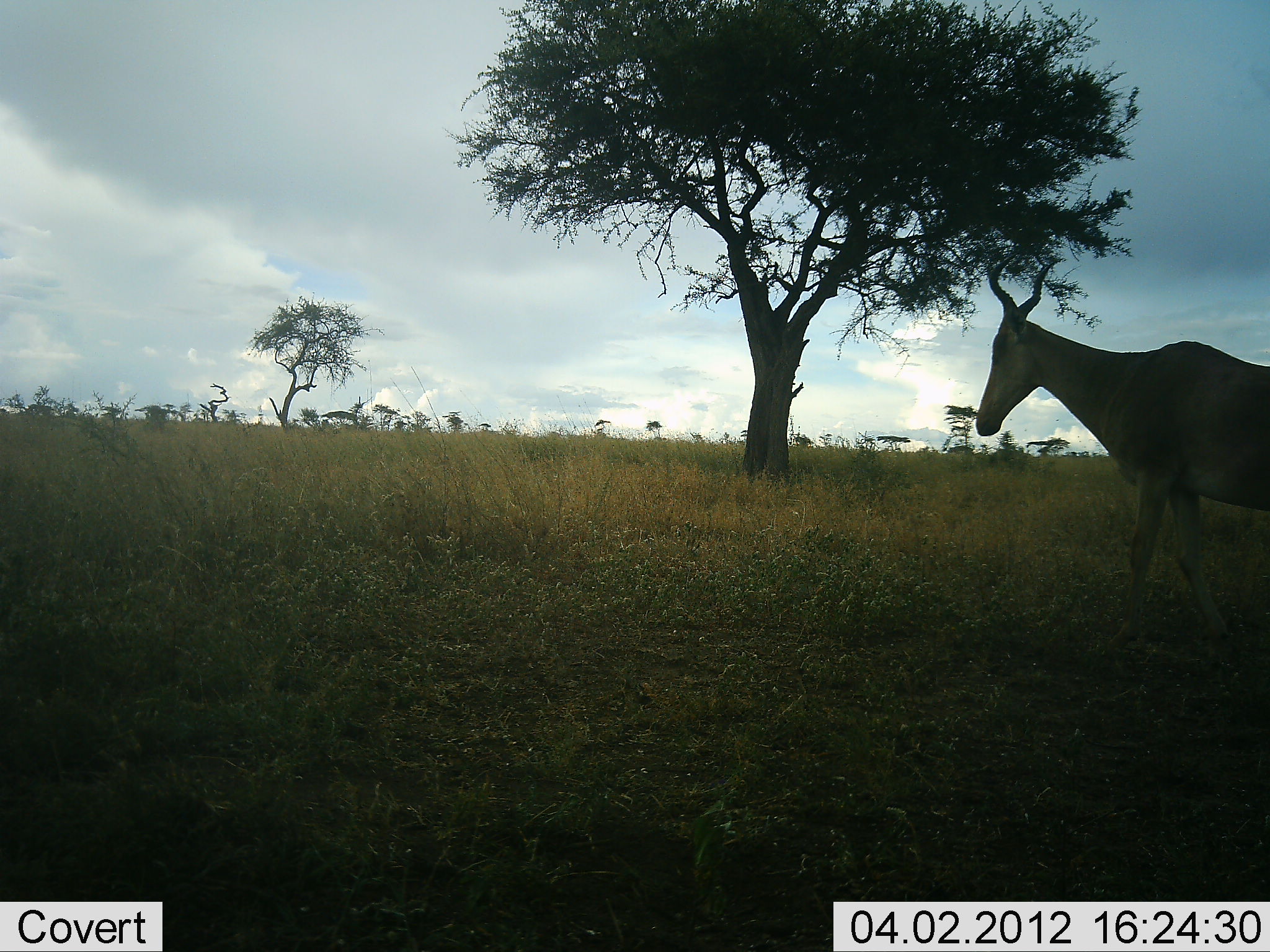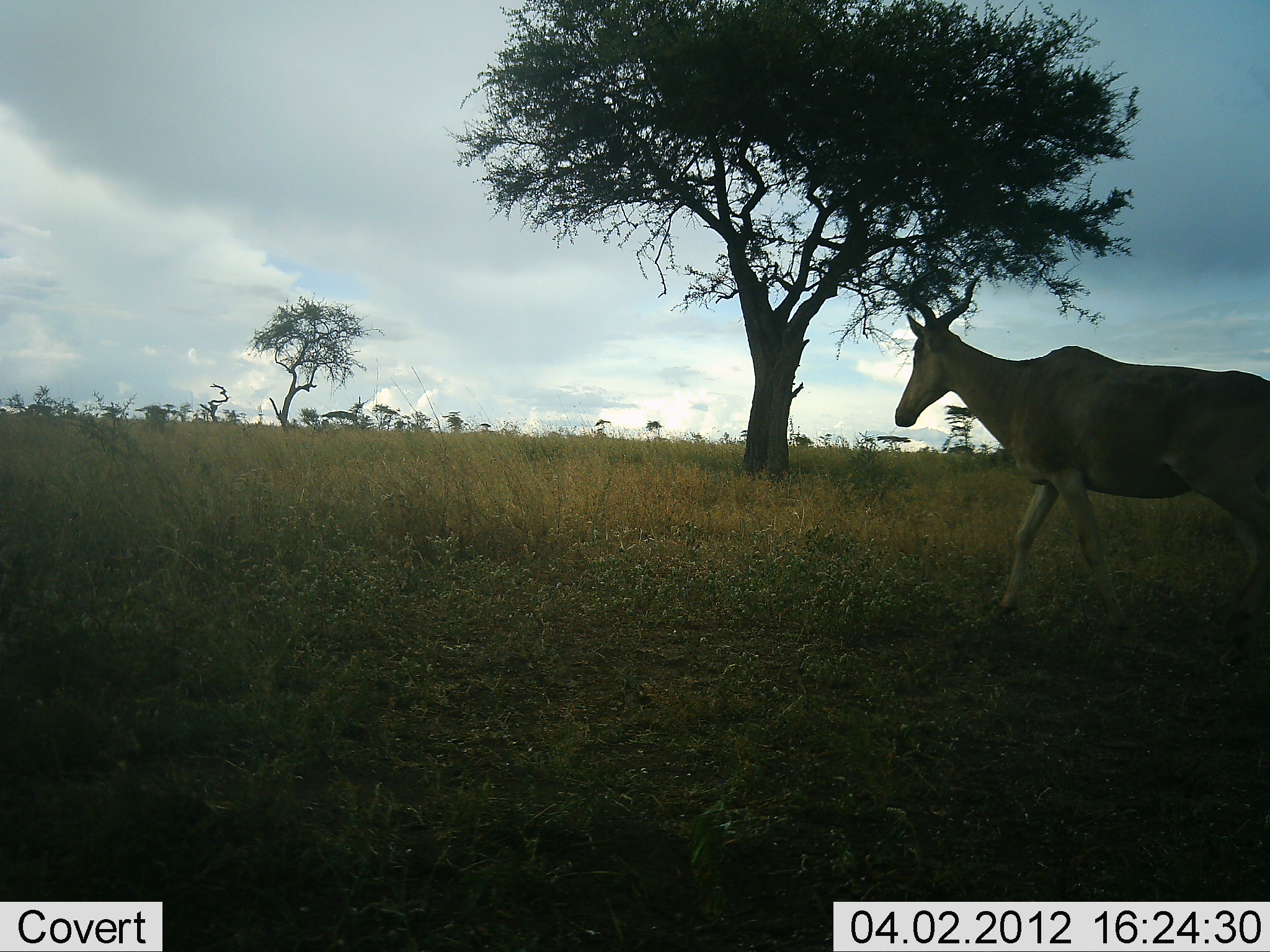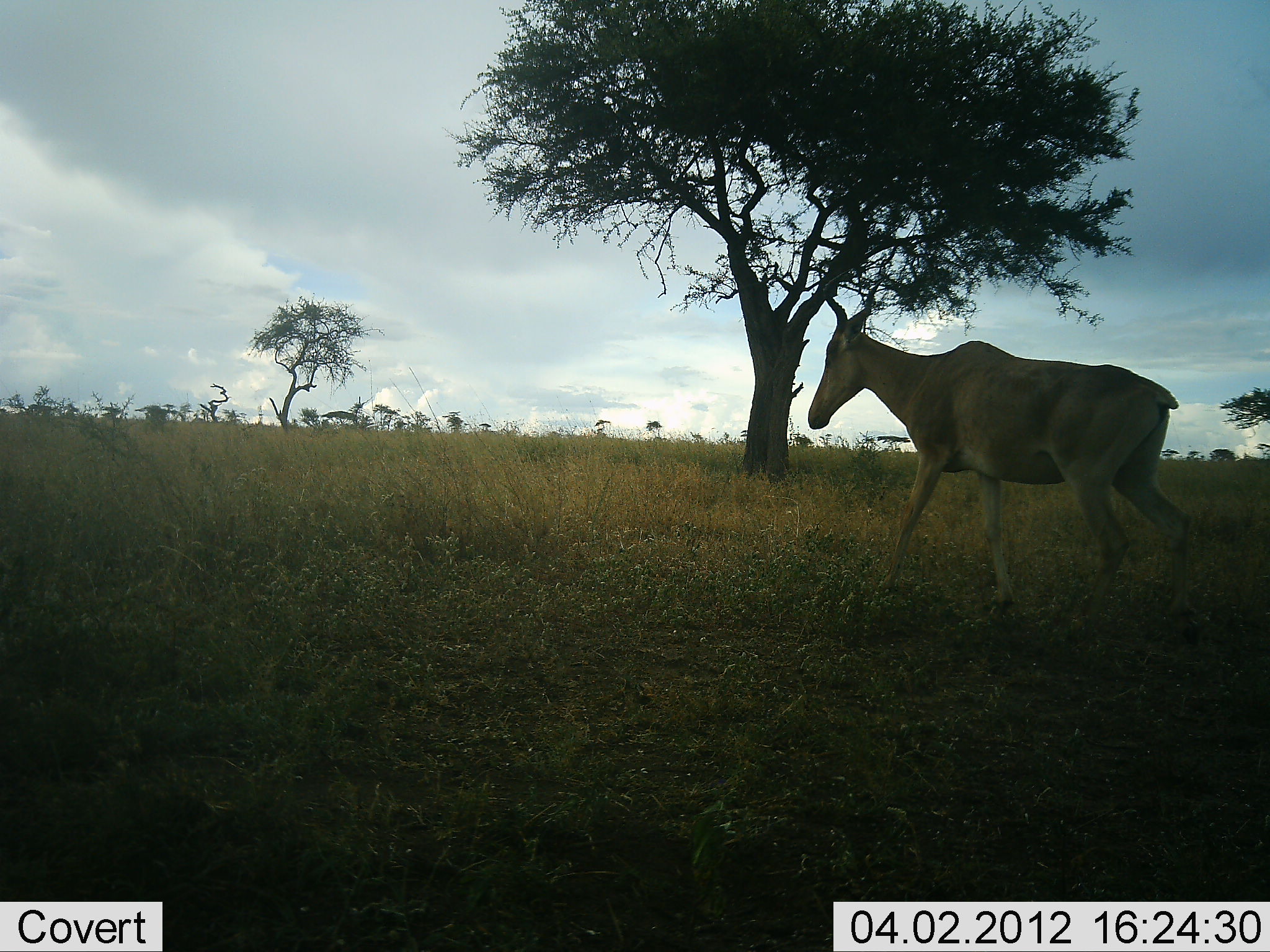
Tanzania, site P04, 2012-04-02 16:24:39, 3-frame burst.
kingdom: Animalia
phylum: Chordata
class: Mammalia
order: Artiodactyla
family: Bovidae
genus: Alcelaphus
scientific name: Alcelaphus buselaphus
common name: hartebeest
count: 1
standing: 0%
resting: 0%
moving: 100%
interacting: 0%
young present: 0%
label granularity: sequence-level